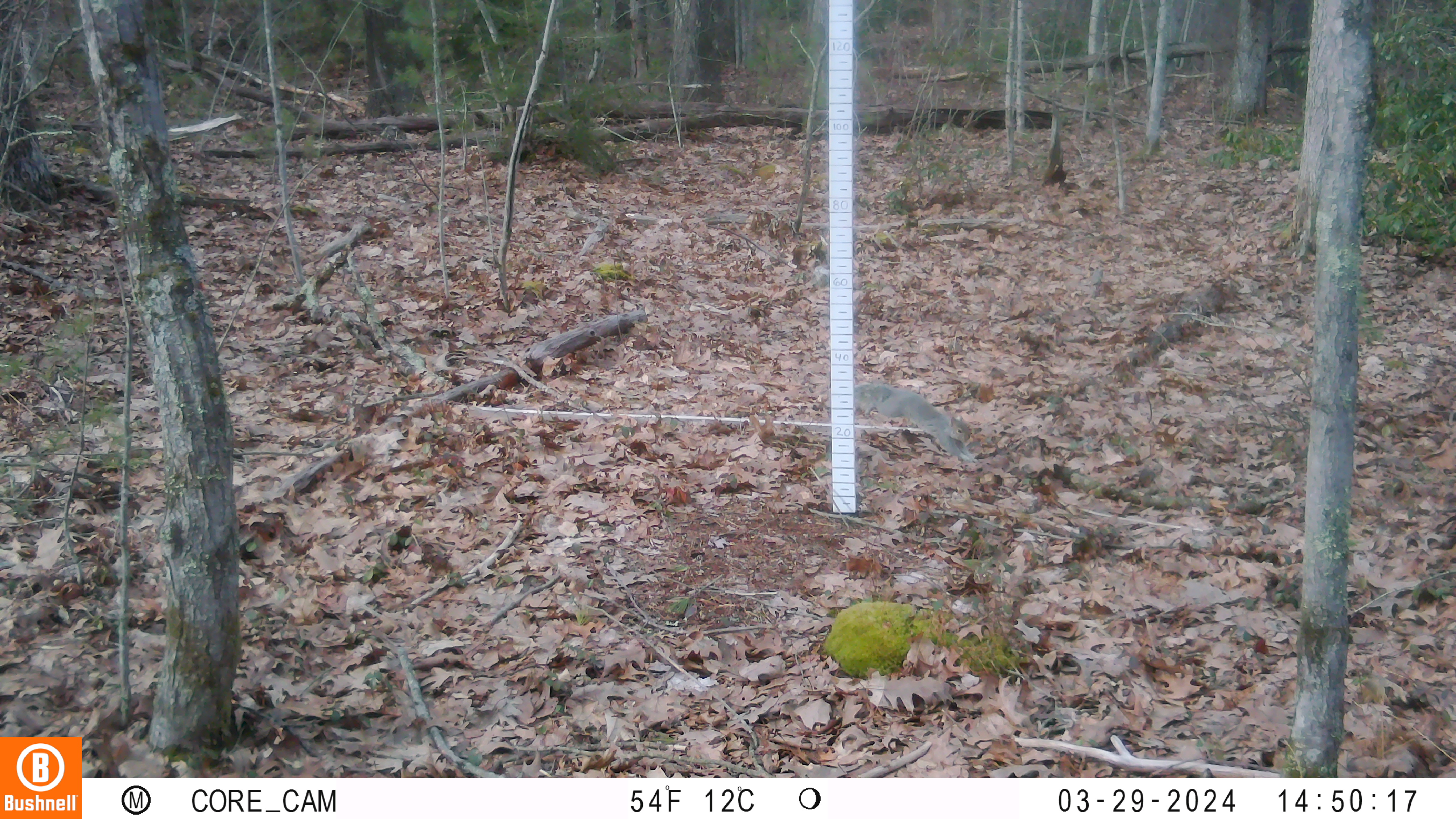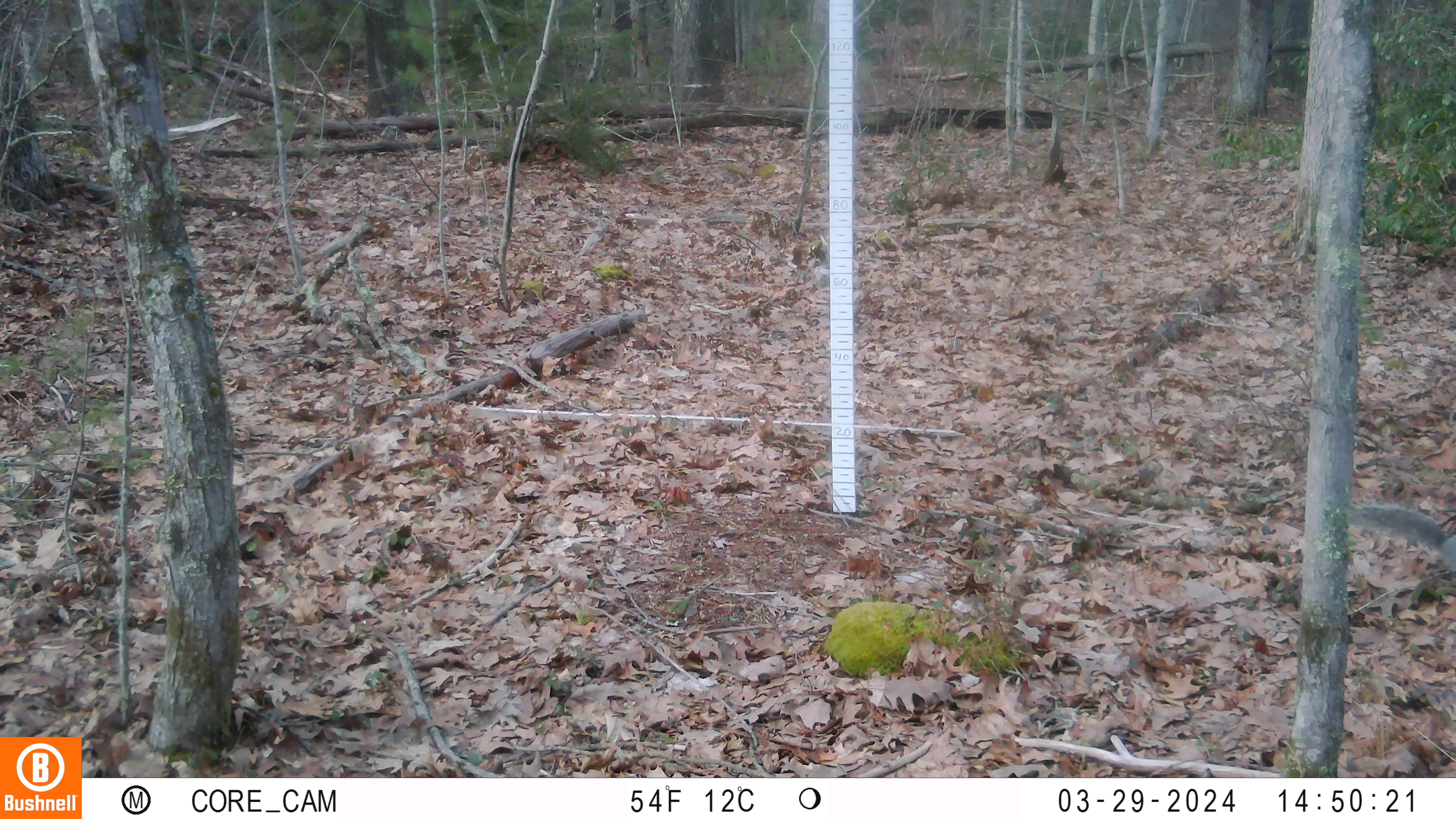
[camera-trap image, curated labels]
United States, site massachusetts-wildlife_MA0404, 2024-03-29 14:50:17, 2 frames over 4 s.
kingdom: Animalia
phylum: Chordata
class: Mammalia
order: Rodentia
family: Sciuridae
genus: Sciurus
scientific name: Sciurus carolinensis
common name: gray squirrel